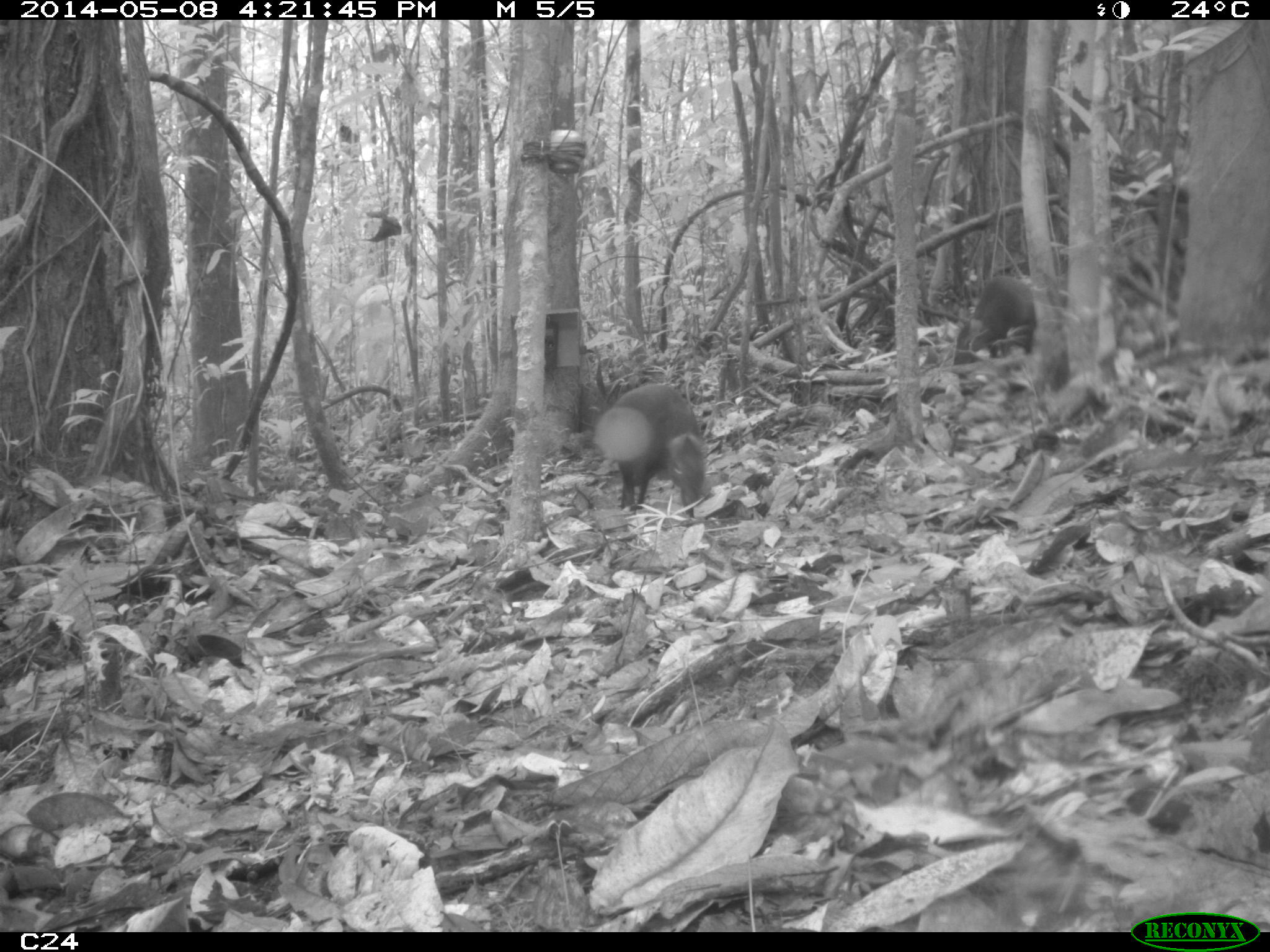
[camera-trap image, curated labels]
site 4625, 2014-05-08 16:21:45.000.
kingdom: Animalia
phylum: Chordata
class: Mammalia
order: Rodentia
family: Dasyproctidae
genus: Dasyprocta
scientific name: Dasyprocta leporina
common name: red-rumped agouti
Dasyprocta leporina (red-rumped agouti), count 2, age adult.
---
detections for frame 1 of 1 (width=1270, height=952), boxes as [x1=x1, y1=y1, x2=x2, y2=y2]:
dasyprocta leporina: [x1=597, y1=380, x2=707, y2=514]; [x1=954, y1=274, x2=1037, y2=363]